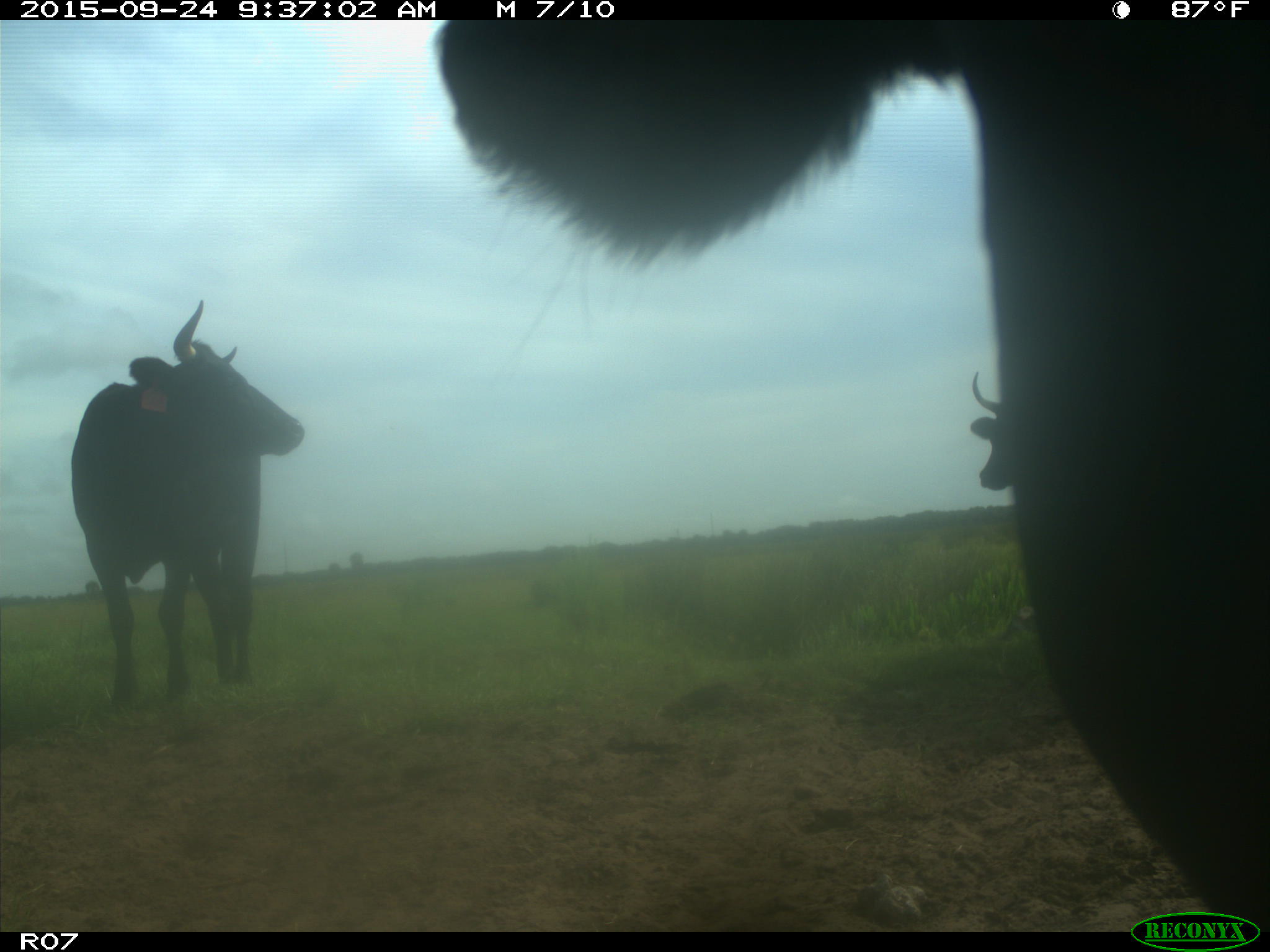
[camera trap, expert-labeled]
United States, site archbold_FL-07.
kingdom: Animalia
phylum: Chordata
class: Mammalia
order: Artiodactyla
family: Bovidae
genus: Bos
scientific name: Bos taurus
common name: domestic cow